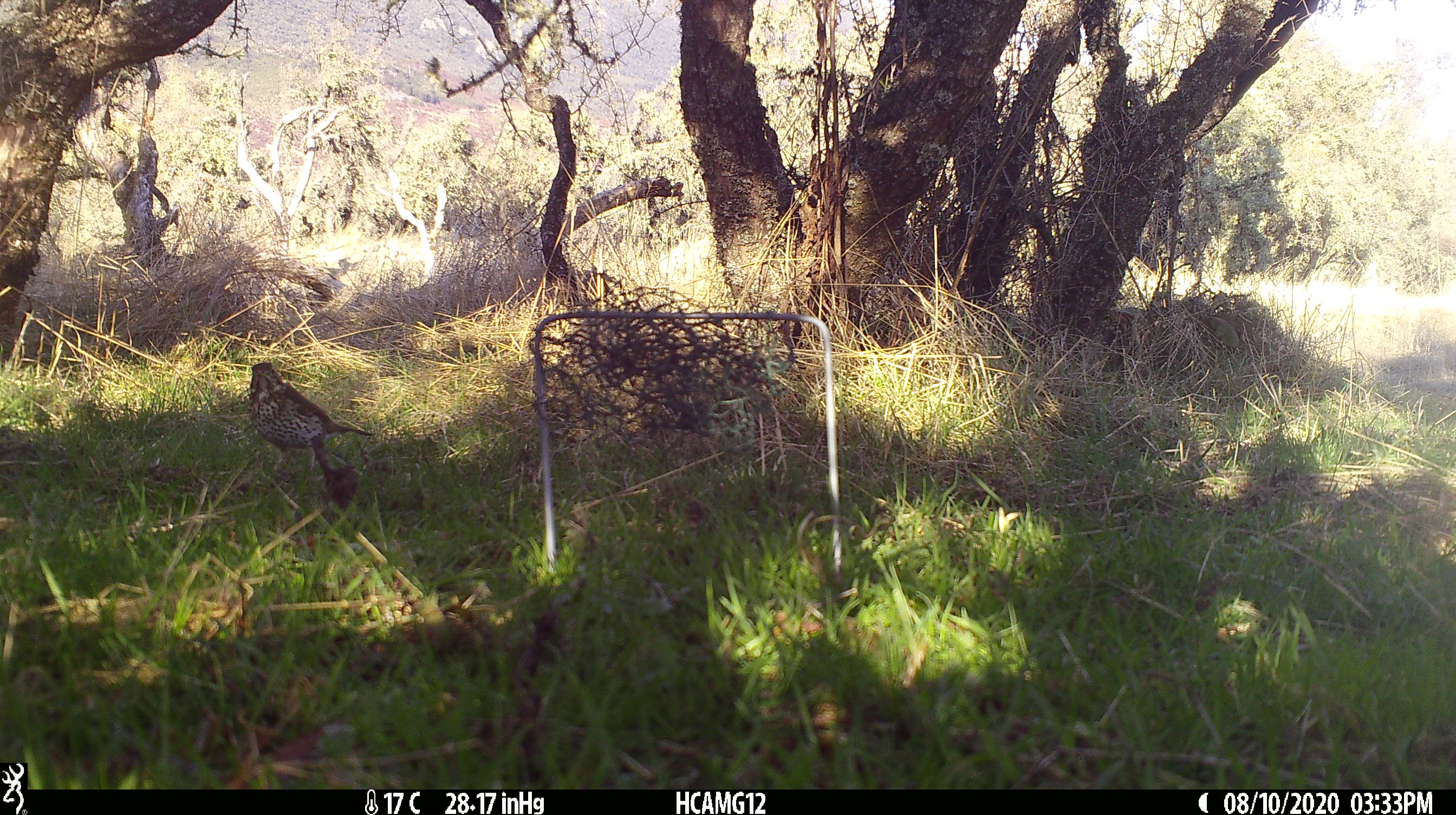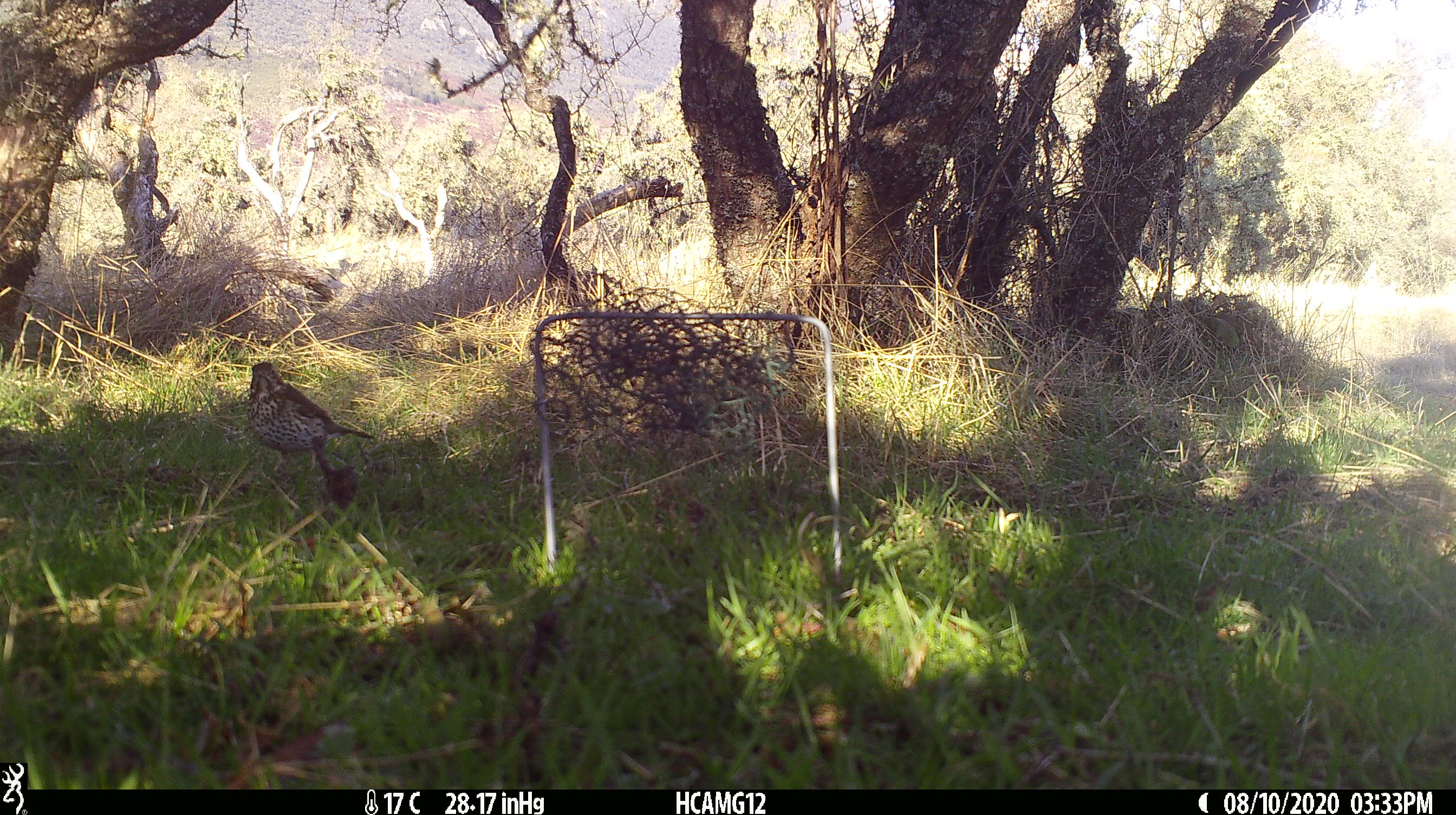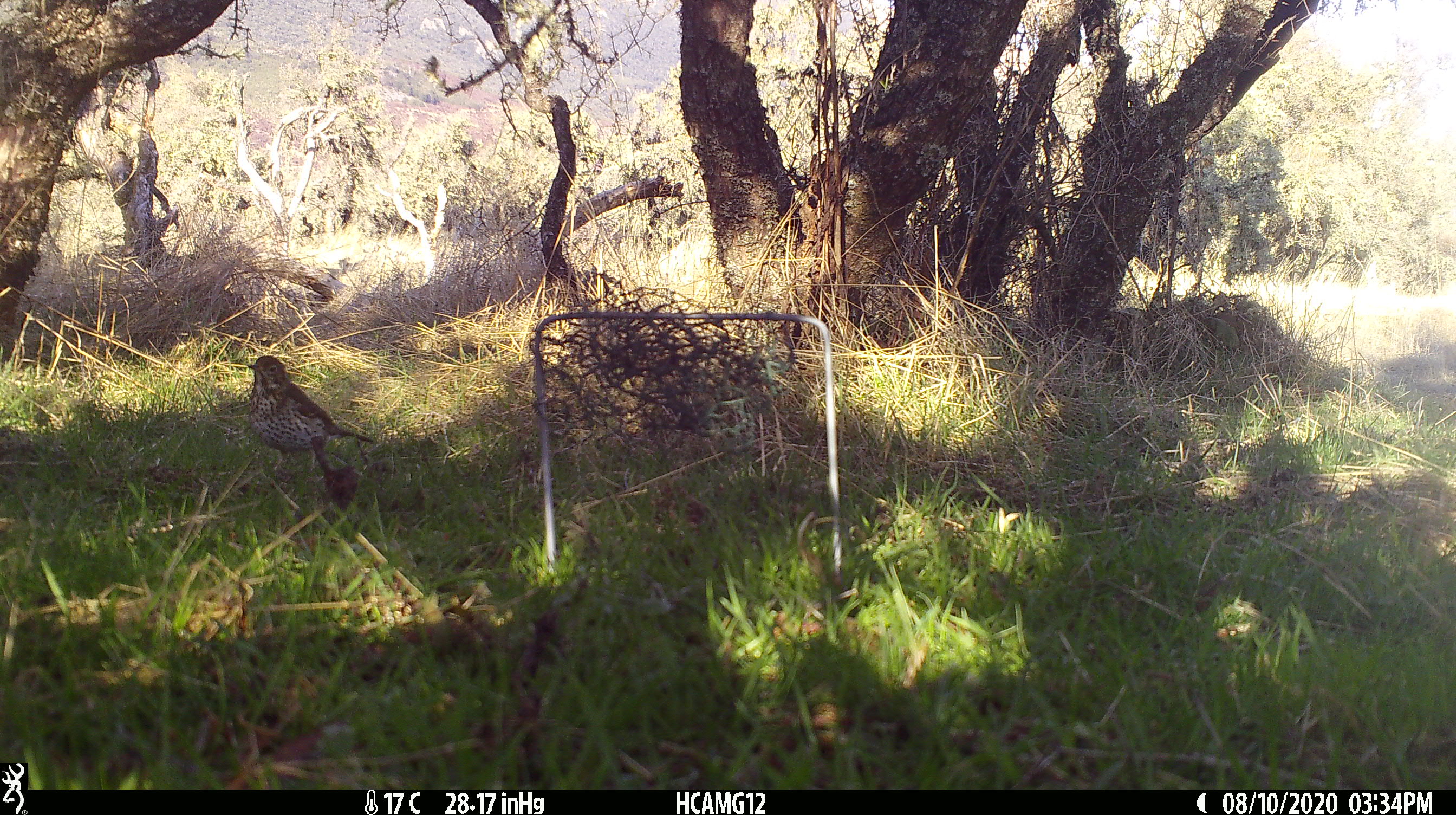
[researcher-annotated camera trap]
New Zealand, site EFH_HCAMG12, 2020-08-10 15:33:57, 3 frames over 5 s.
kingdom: Animalia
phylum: Chordata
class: Aves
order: Passeriformes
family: Turdidae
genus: Turdus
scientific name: Turdus philomelos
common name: song thrush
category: thrush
Thrush (song thrush) (Turdus philomelos).